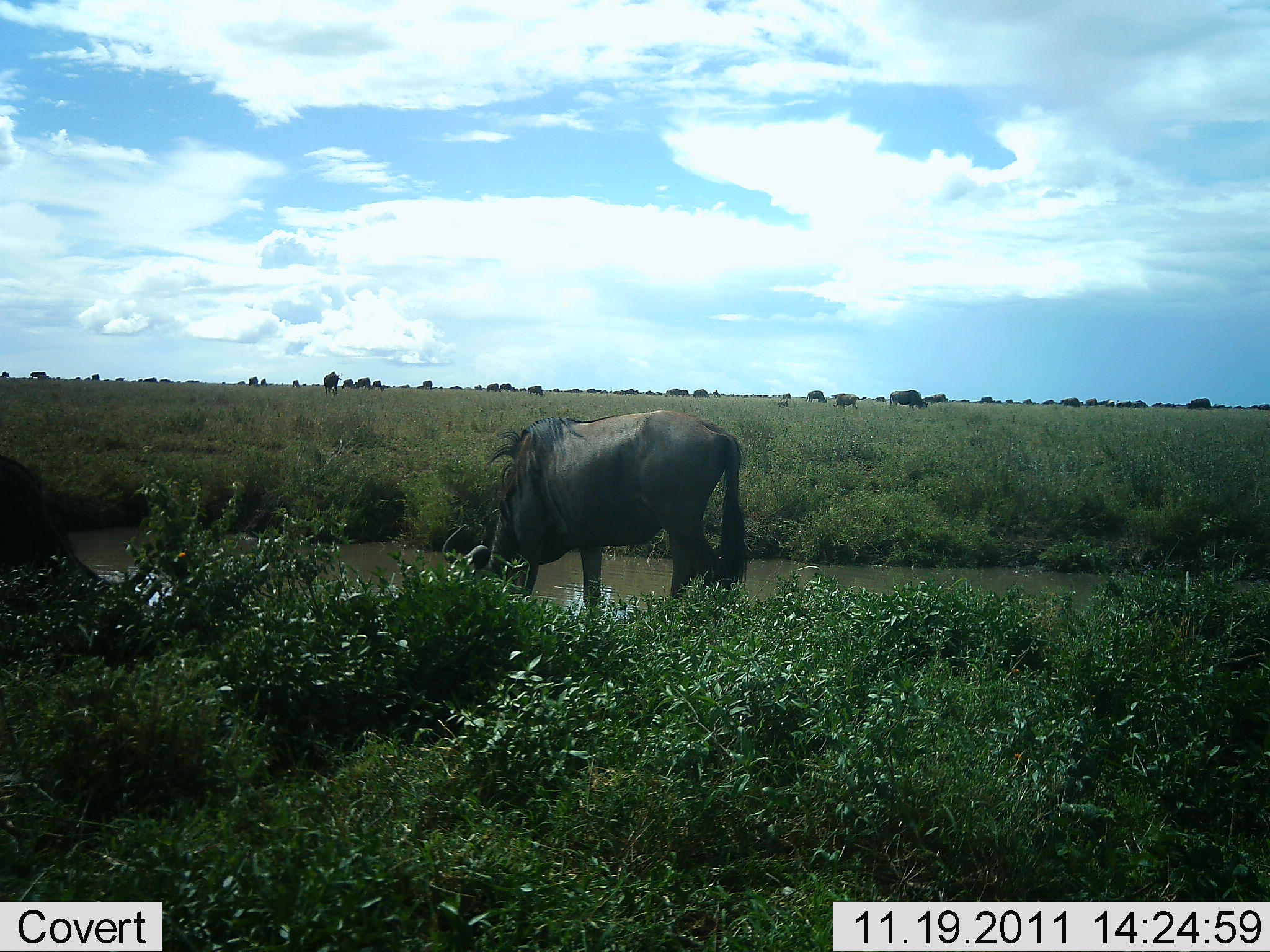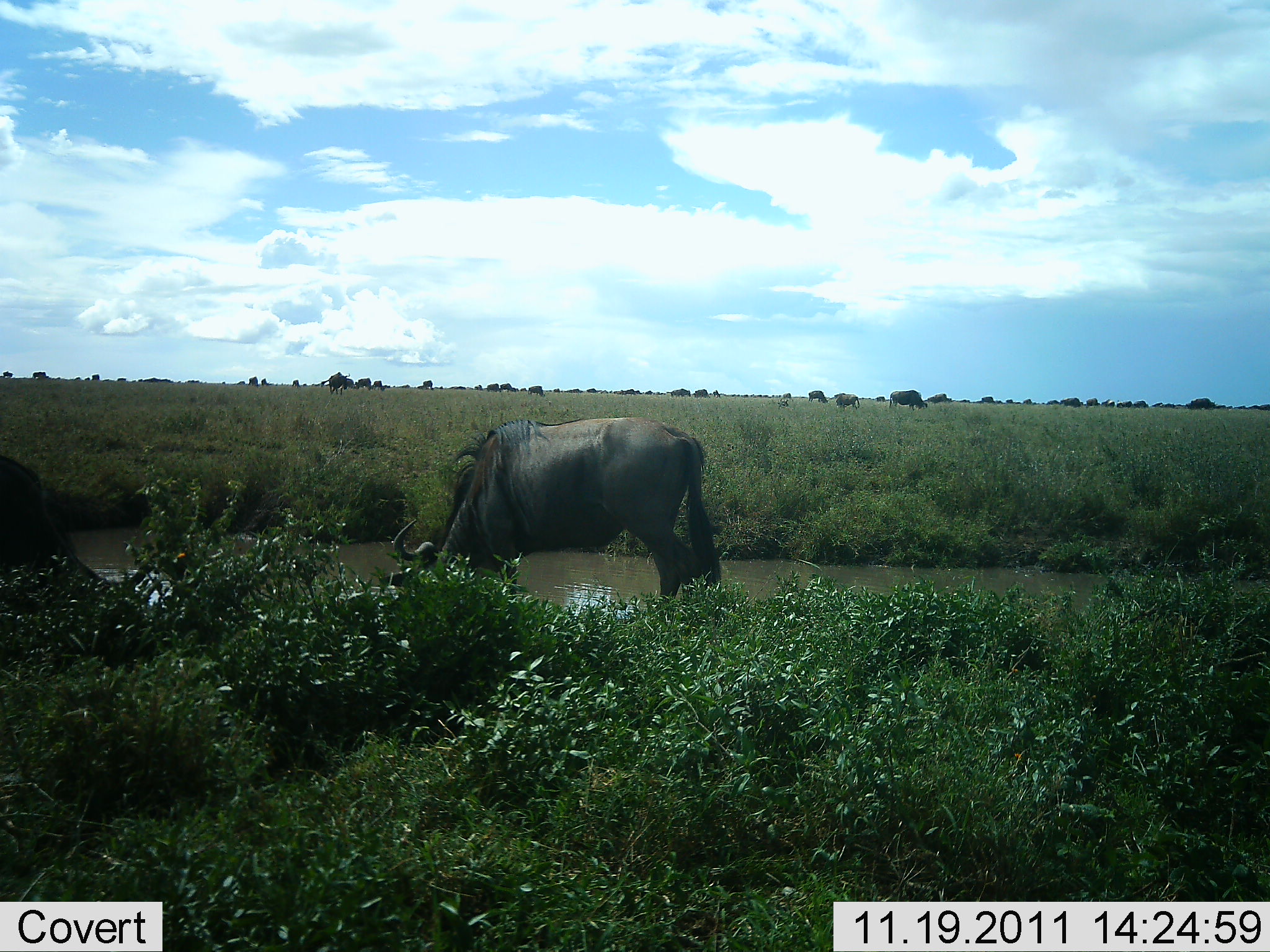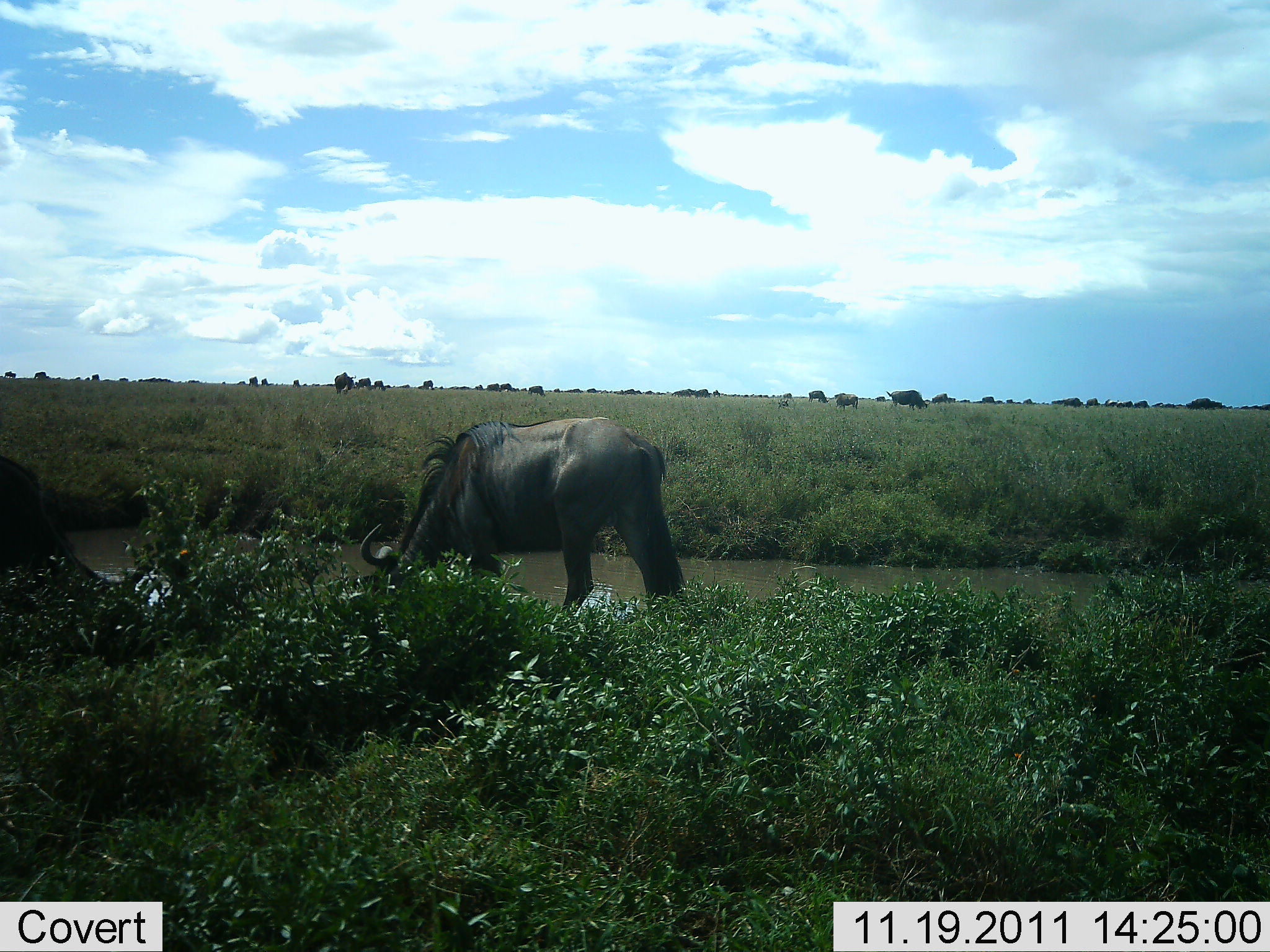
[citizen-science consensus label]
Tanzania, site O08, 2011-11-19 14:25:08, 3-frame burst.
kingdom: Animalia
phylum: Chordata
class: Mammalia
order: Artiodactyla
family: Bovidae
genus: Connochaetes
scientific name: Connochaetes taurinus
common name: blue wildebeest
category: wildebeest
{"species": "wildebeest (blue wildebeest) (Connochaetes taurinus)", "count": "11-50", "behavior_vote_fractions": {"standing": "25%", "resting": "0%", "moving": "33%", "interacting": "0%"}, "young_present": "0%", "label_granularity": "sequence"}